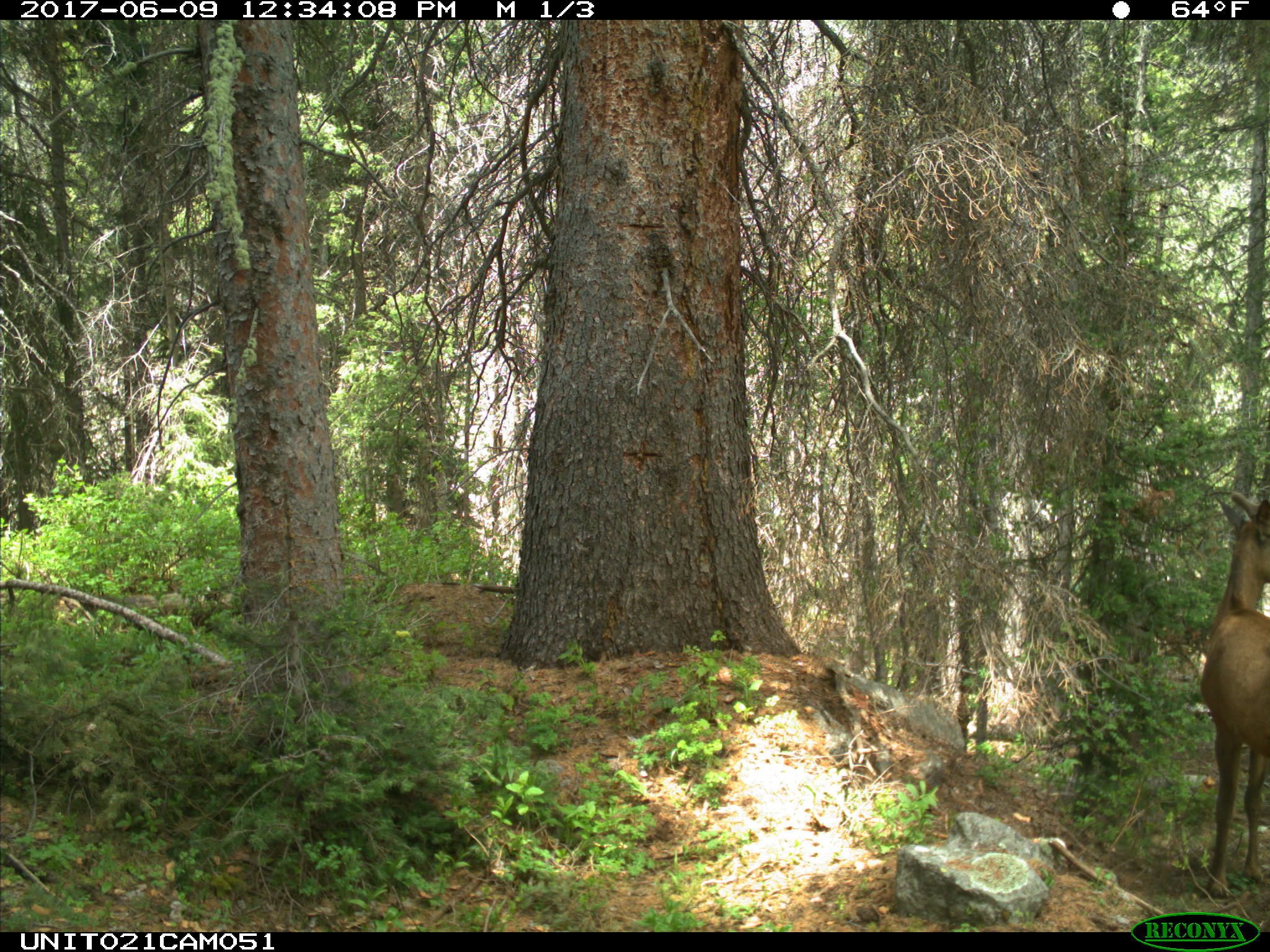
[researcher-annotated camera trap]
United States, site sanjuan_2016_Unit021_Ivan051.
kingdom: Animalia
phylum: Chordata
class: Mammalia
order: Artiodactyla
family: Cervidae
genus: Cervus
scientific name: Cervus elaphus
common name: red deer